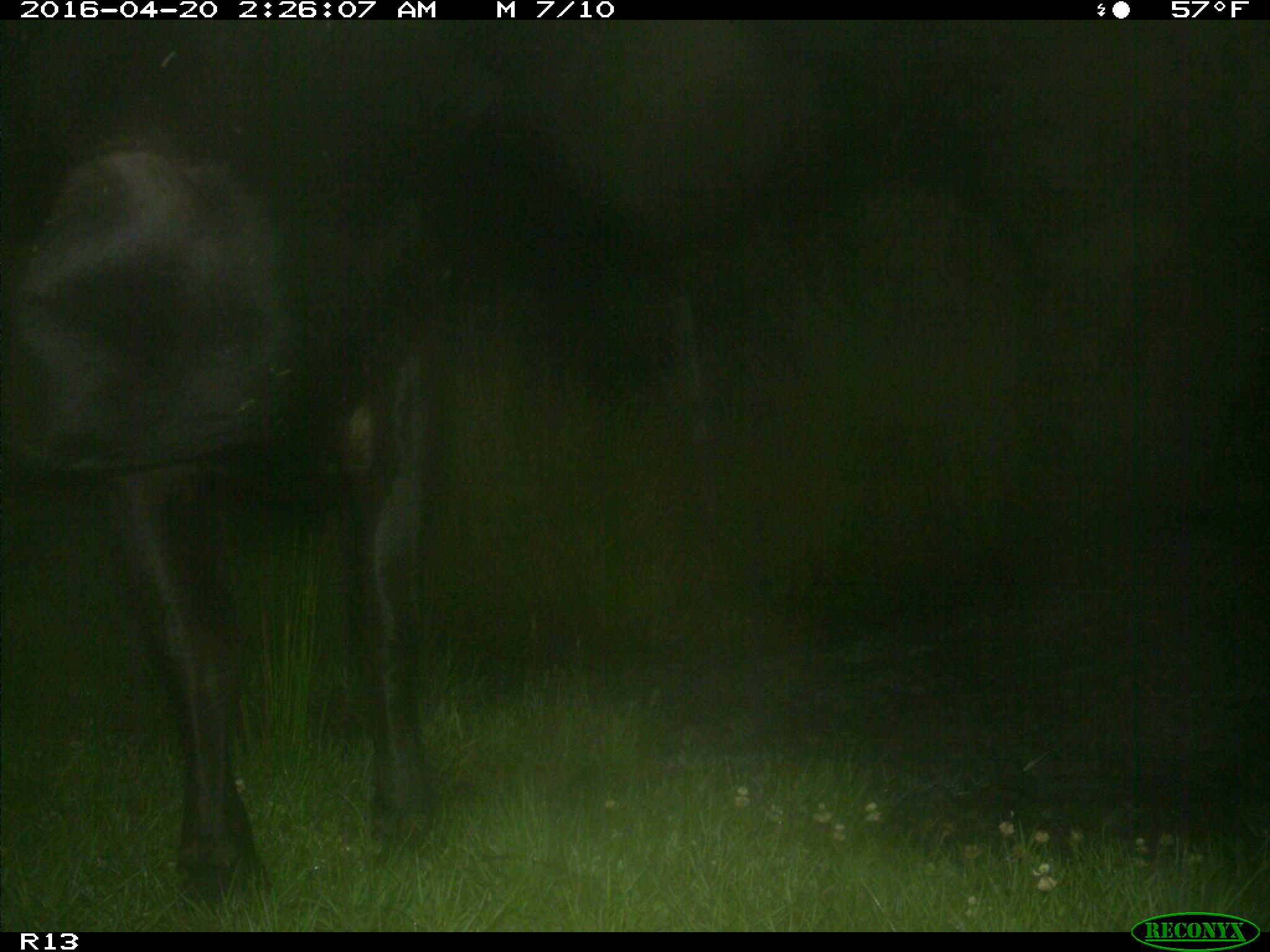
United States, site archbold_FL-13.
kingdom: Animalia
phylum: Chordata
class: Mammalia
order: Artiodactyla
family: Bovidae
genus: Bos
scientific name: Bos taurus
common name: domestic cow